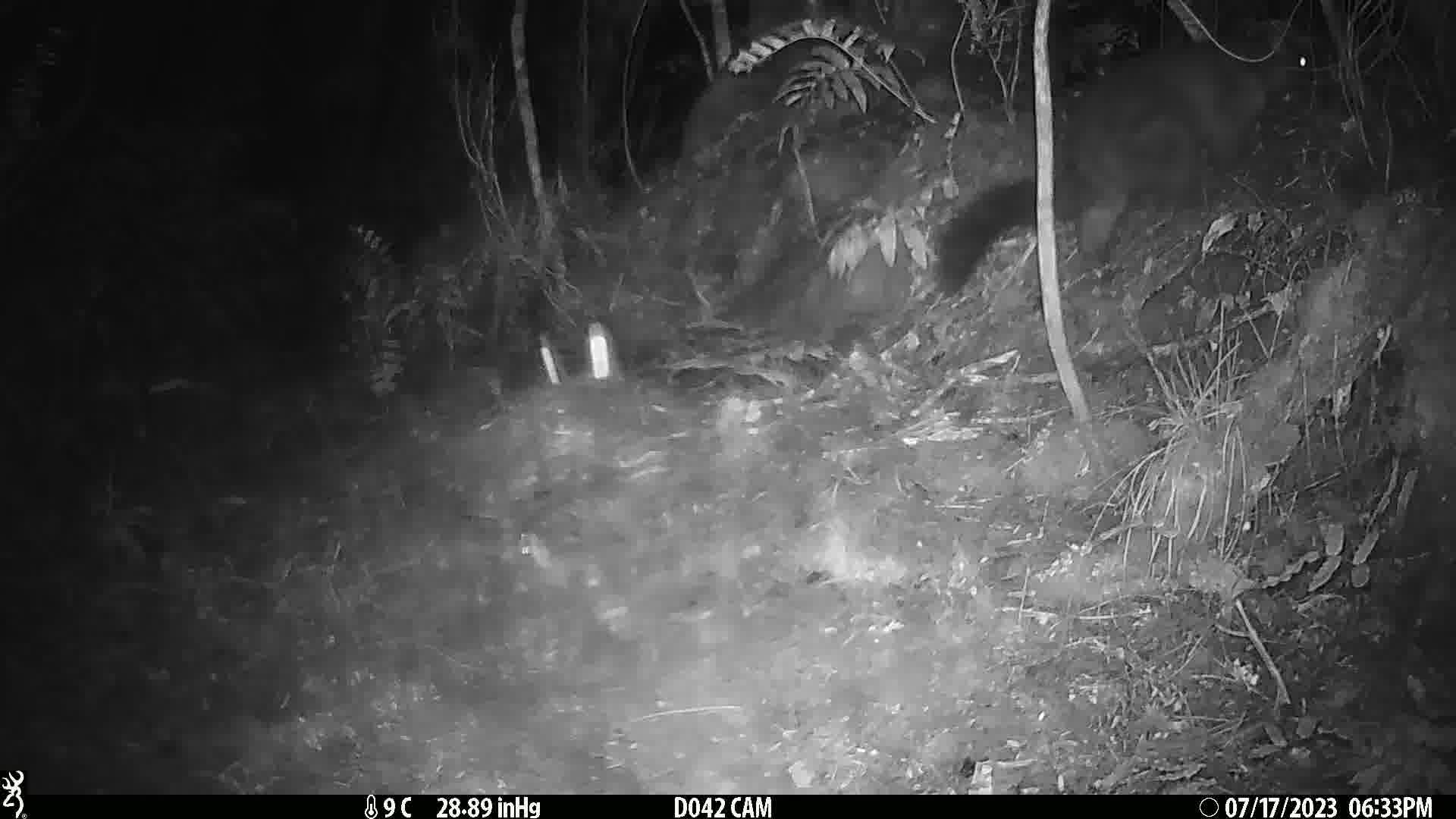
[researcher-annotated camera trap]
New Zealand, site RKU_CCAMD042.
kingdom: Animalia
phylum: Chordata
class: Mammalia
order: Diprotodontia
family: Phalangeridae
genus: Trichosurus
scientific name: Trichosurus vulpecula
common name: common brushtail possum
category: possum